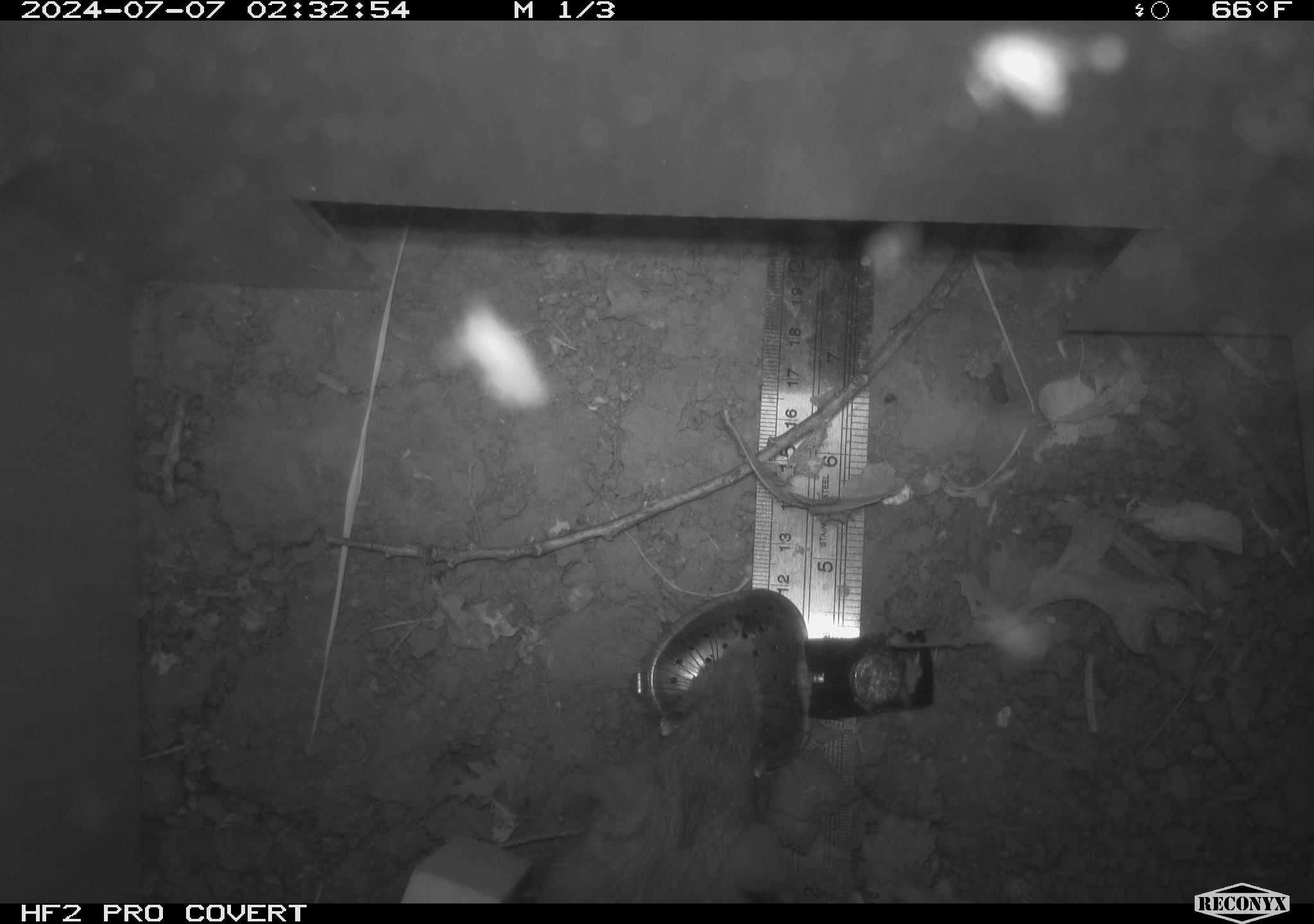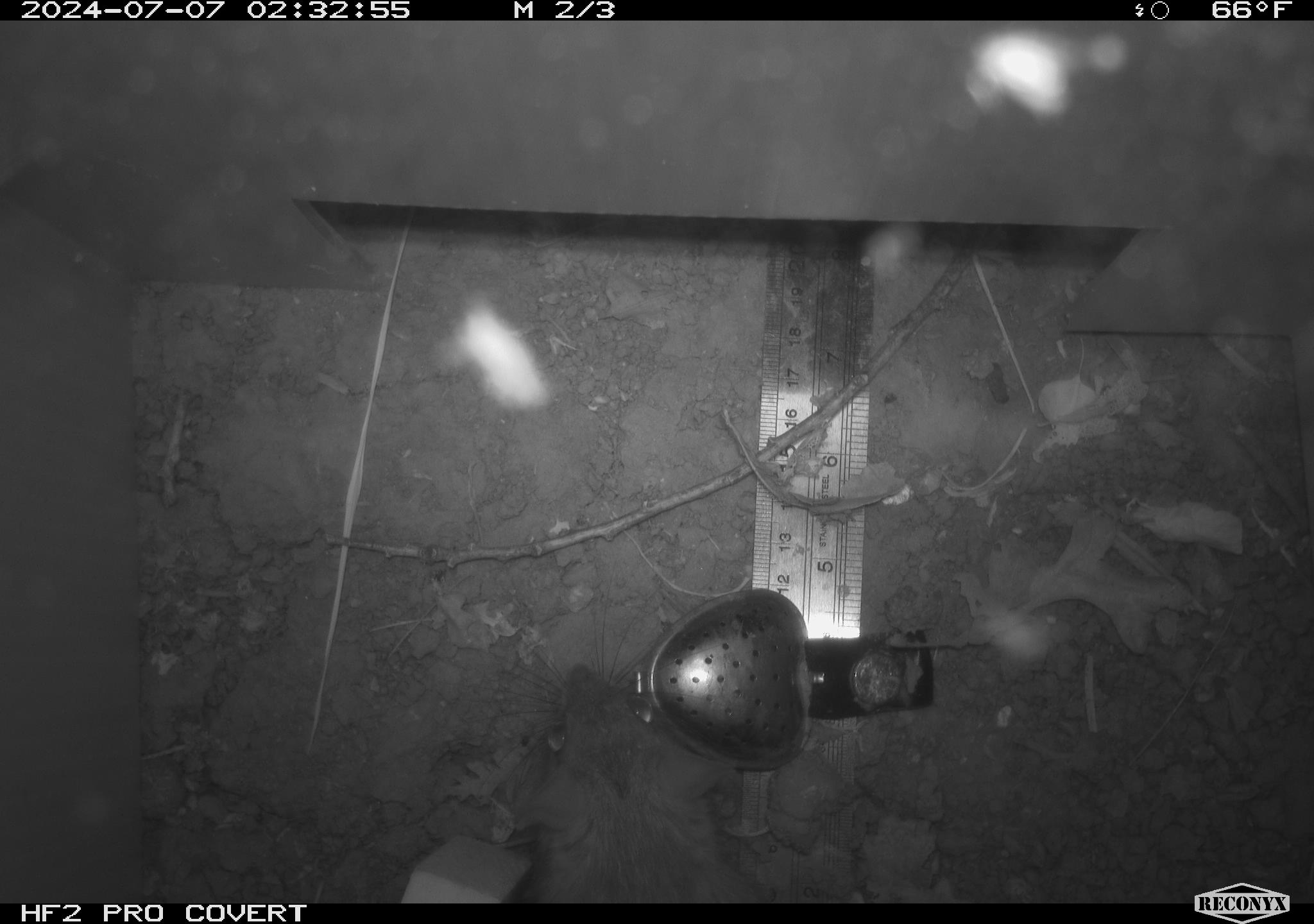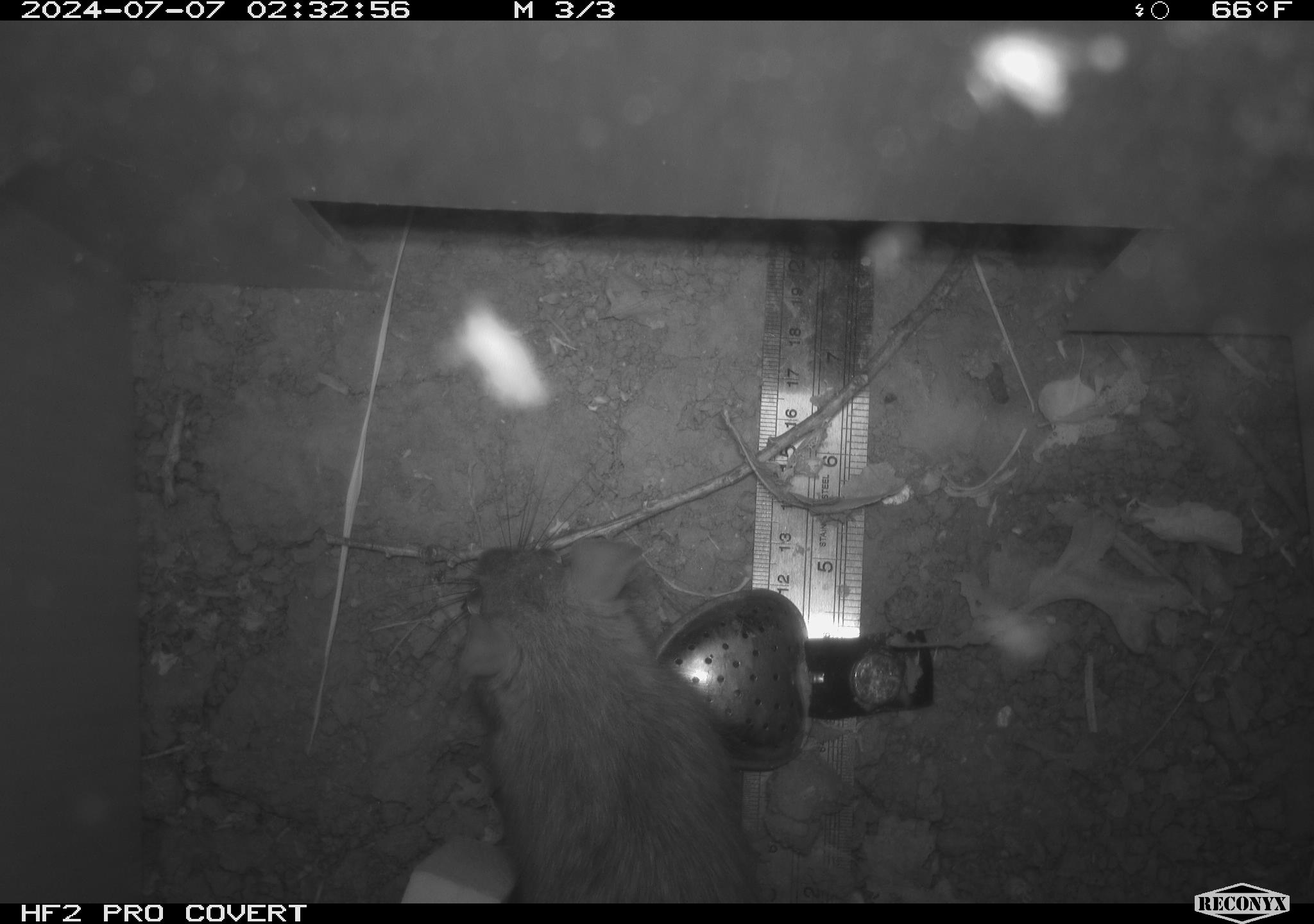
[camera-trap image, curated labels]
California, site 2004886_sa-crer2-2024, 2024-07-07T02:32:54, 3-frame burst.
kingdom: Animalia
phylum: Chordata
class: Mammalia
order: Rodentia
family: Muridae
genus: Rattus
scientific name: Rattus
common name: rat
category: rattus species